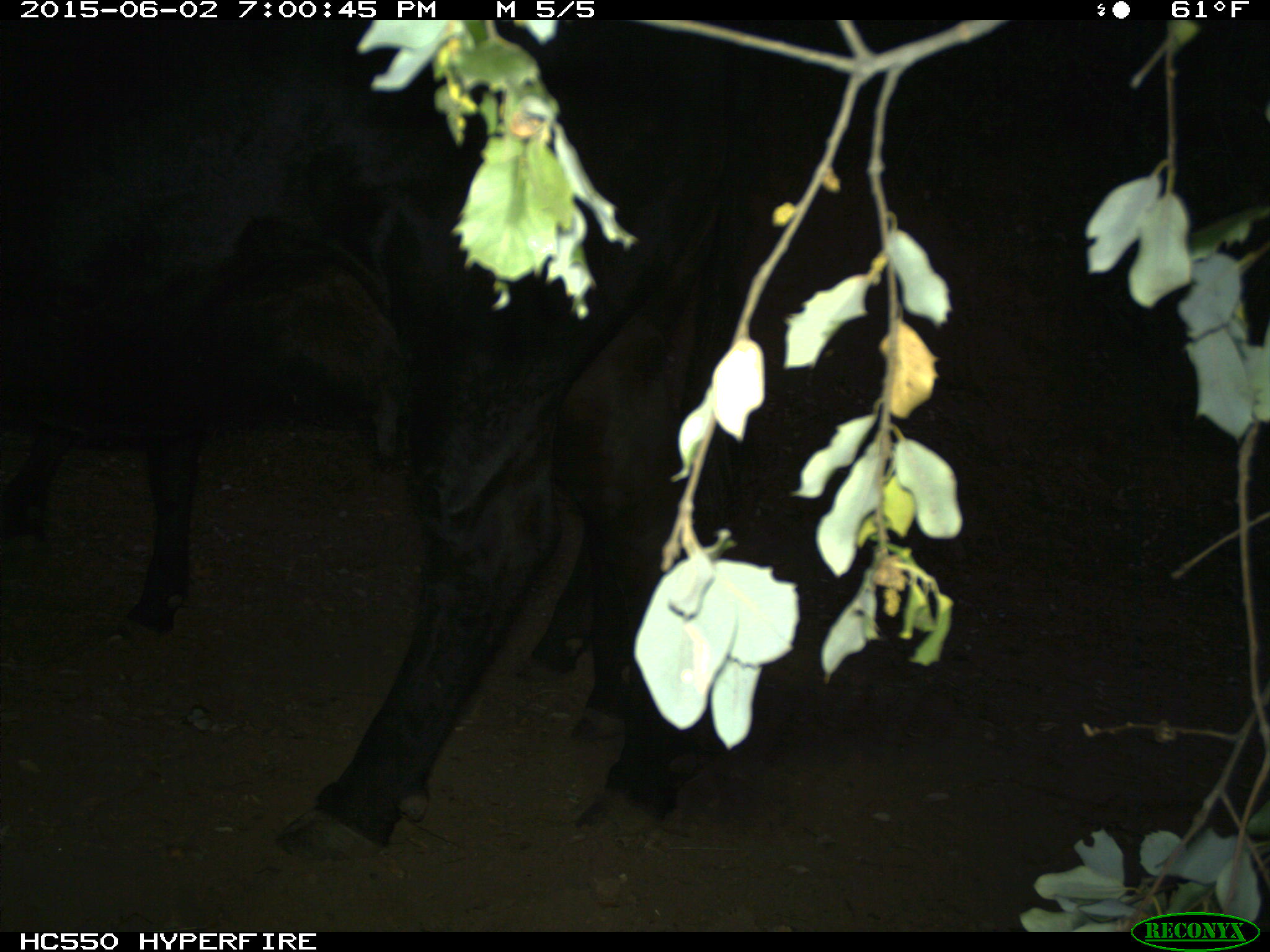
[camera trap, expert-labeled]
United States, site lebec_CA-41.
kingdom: Animalia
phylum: Chordata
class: Mammalia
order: Artiodactyla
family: Bovidae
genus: Bos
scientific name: Bos taurus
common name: domestic cow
Bos taurus (domestic cow).